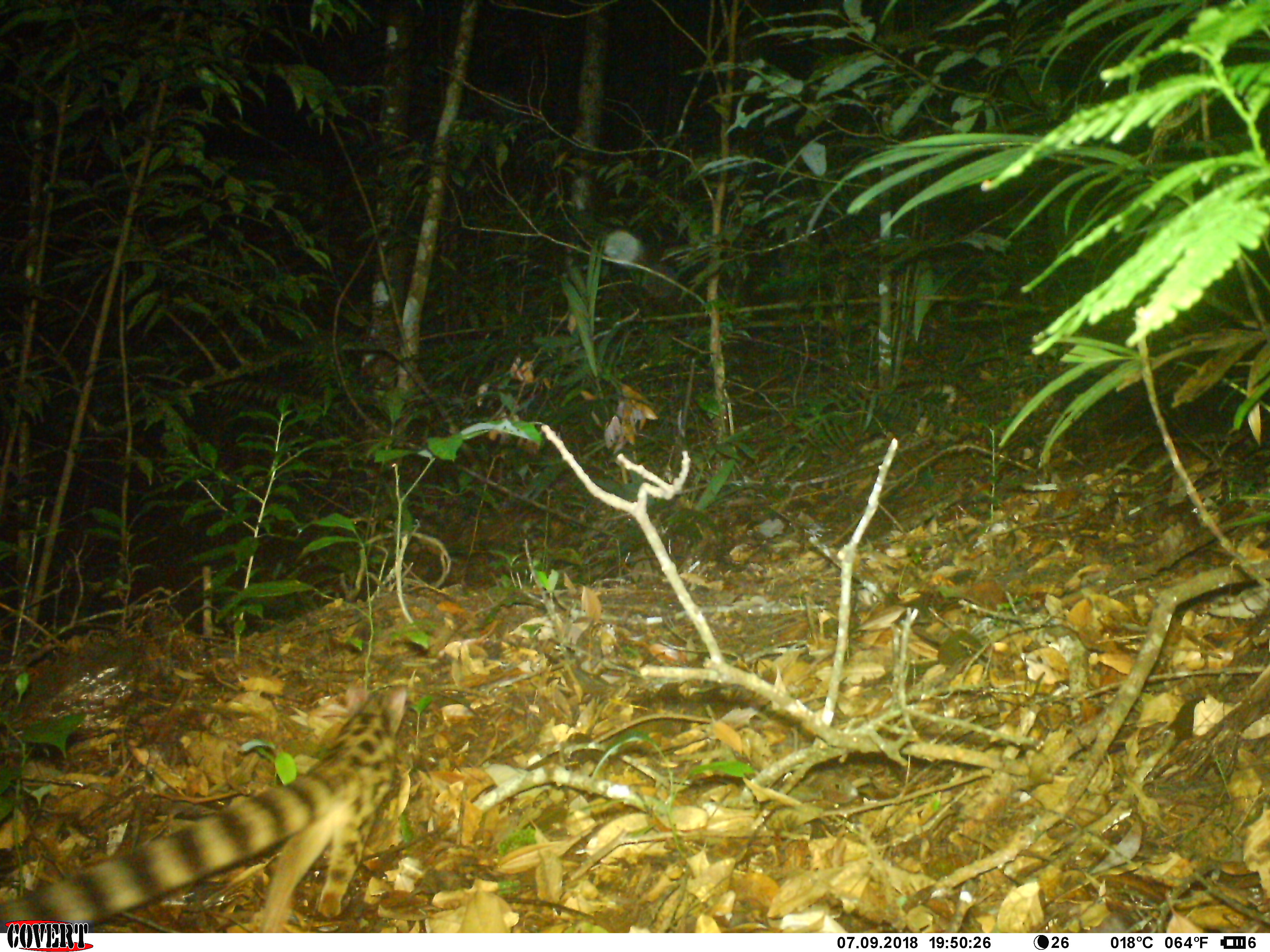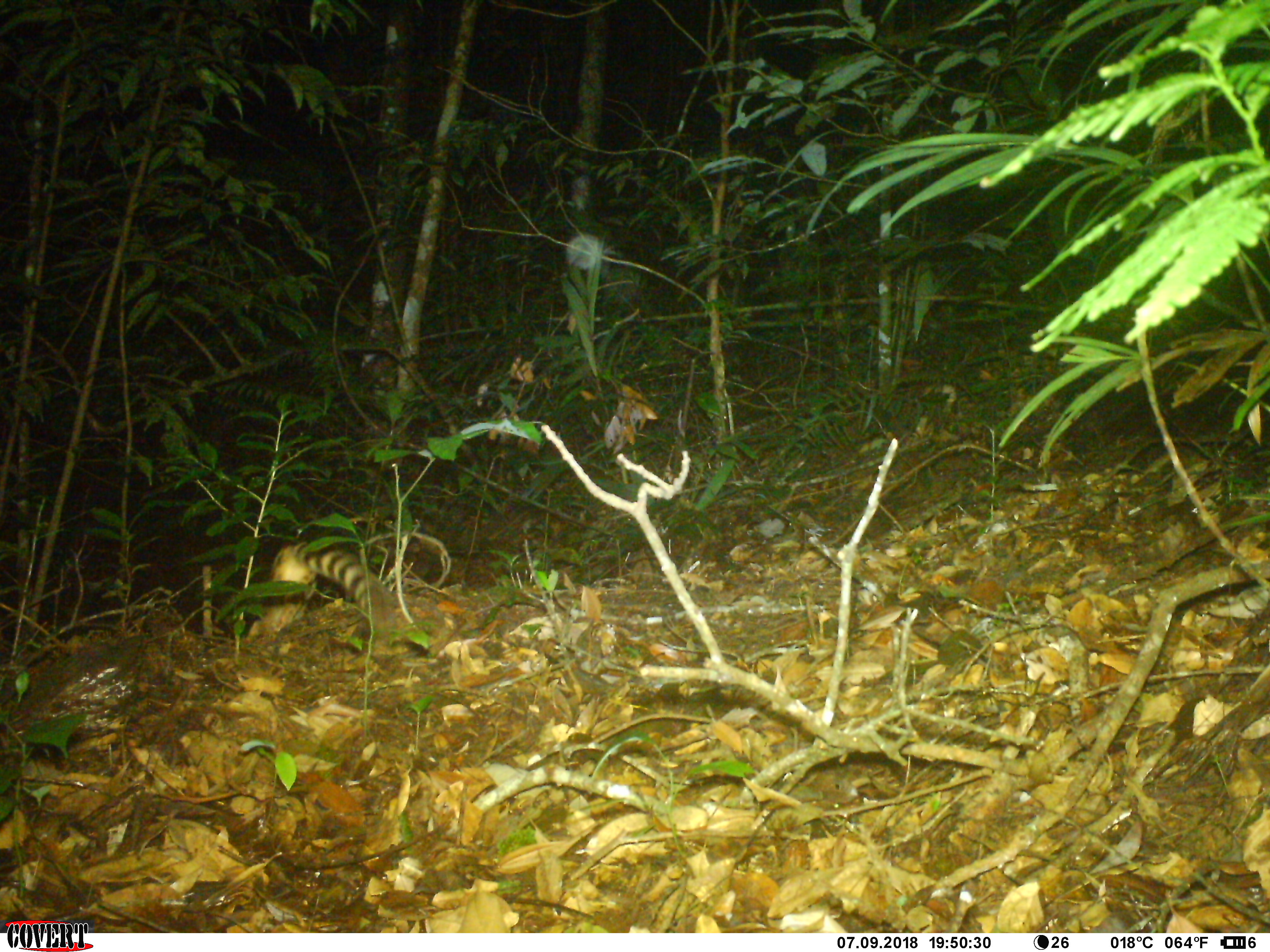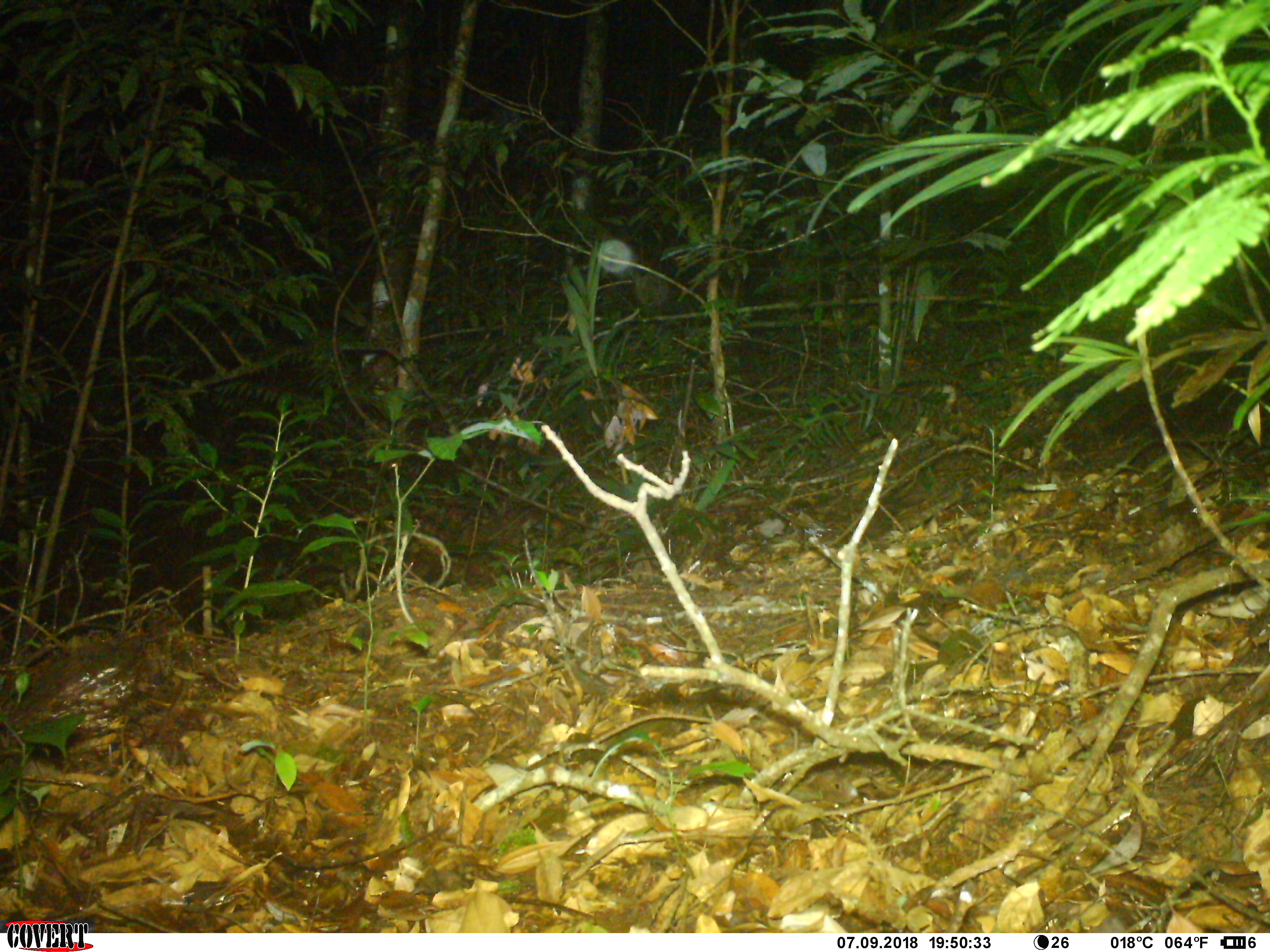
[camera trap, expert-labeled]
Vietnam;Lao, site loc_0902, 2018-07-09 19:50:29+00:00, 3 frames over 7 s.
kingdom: Animalia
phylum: Chordata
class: Mammalia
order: Carnivora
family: Prionodontidae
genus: Prionodon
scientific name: Prionodon pardicolor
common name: spotted linsang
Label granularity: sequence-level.